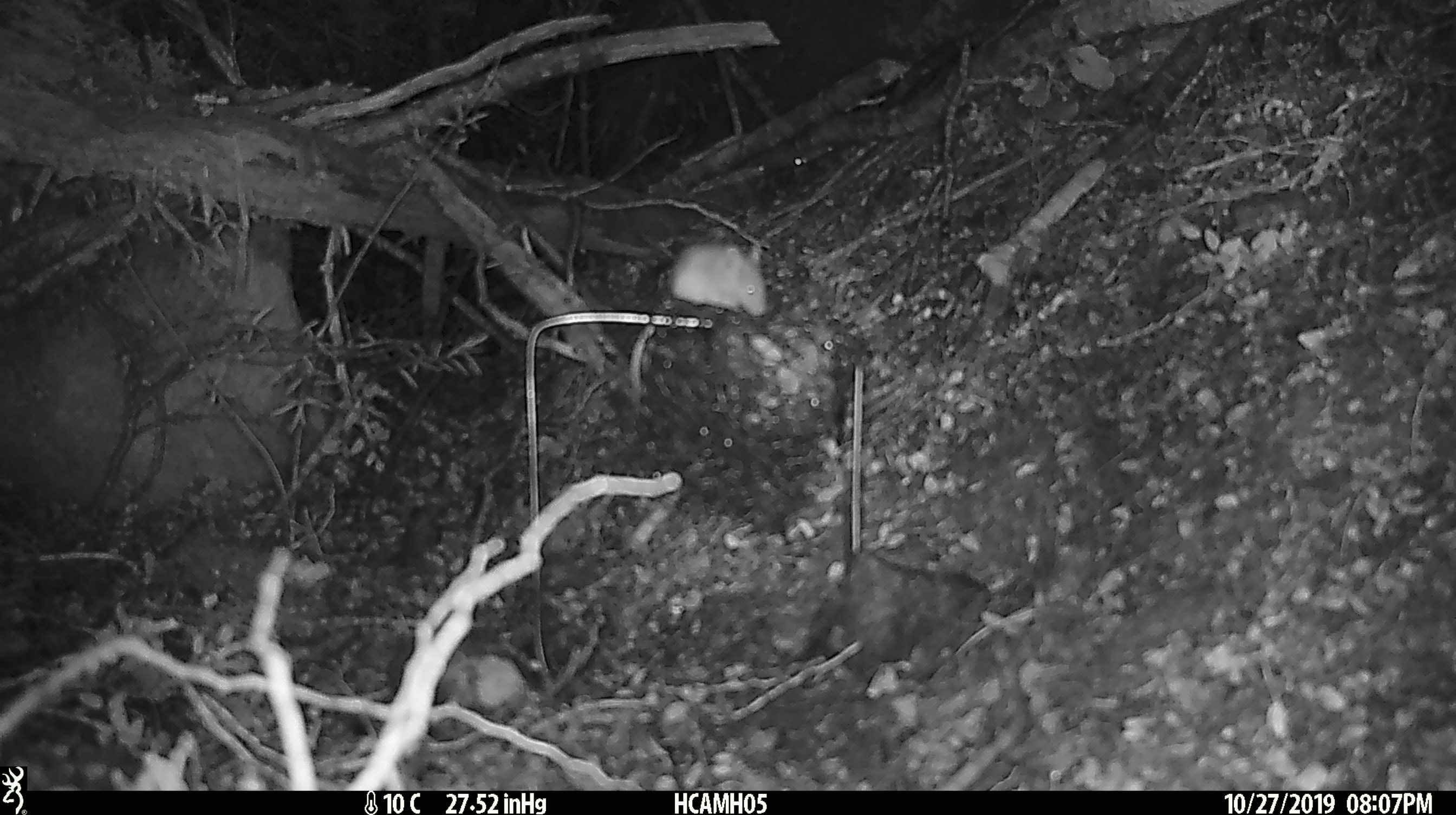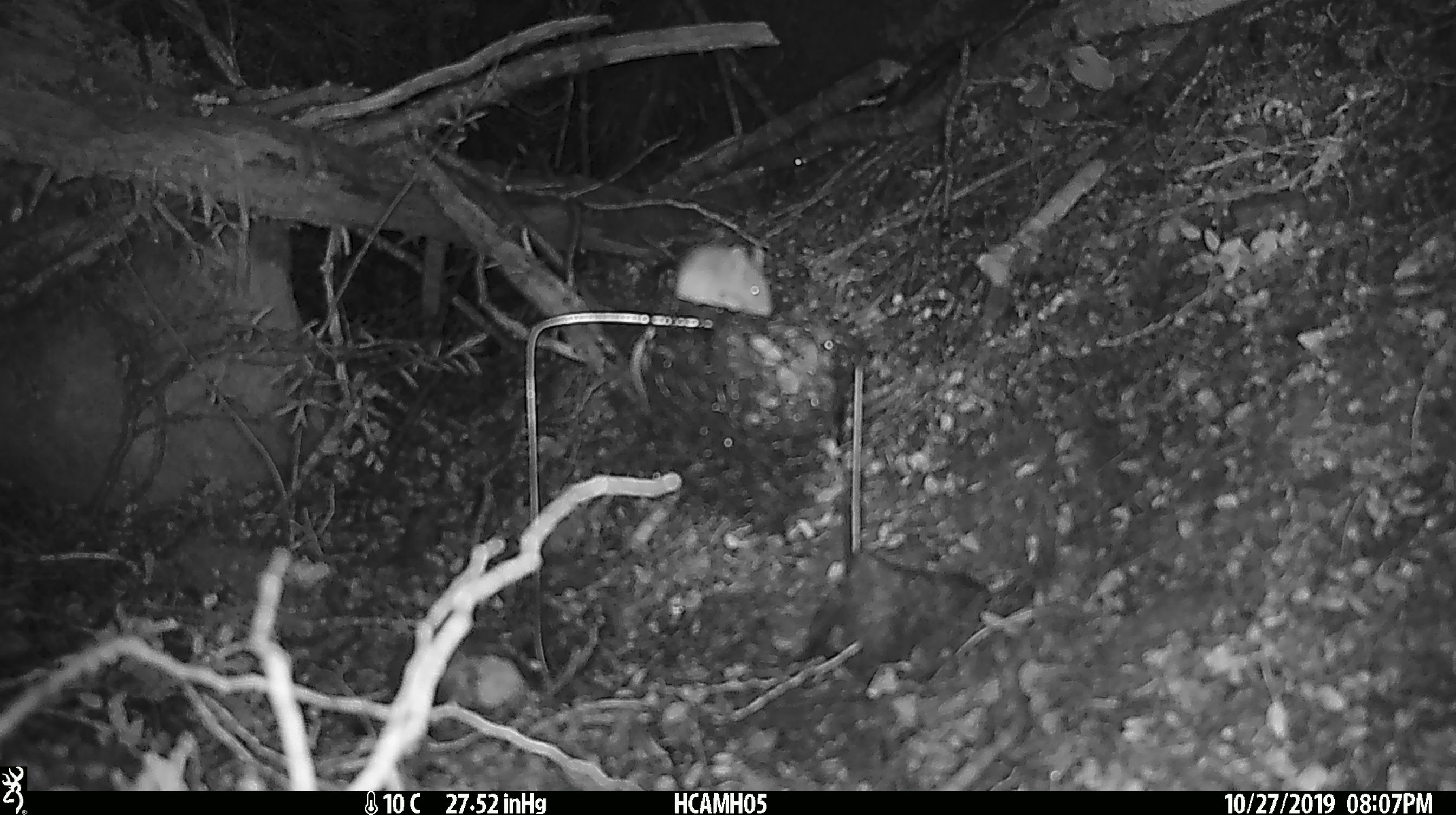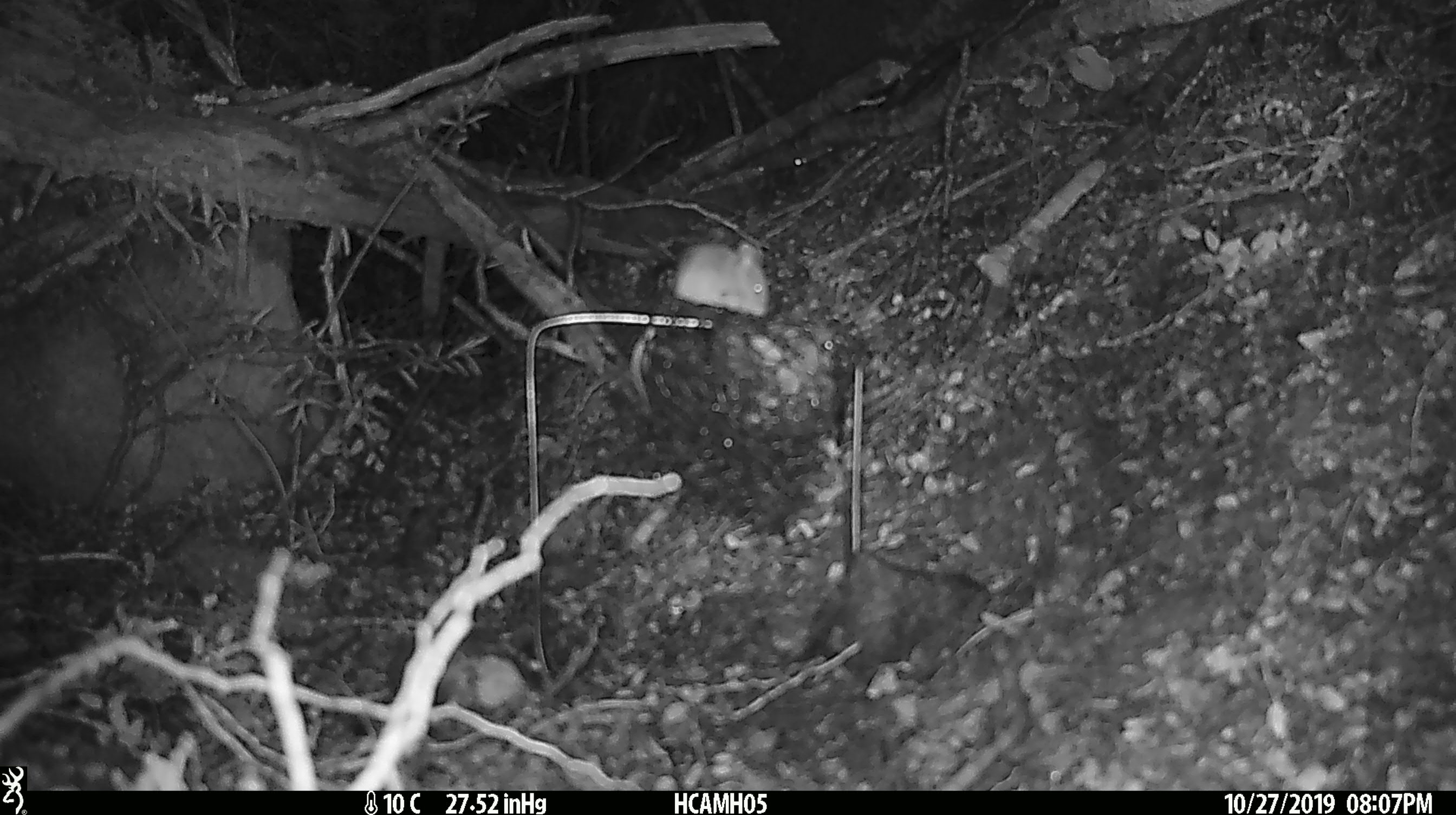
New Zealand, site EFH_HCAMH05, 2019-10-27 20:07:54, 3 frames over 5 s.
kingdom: Animalia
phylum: Chordata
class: Mammalia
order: Rodentia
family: Muridae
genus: Mus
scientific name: Mus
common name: mouse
Mouse (Mus).